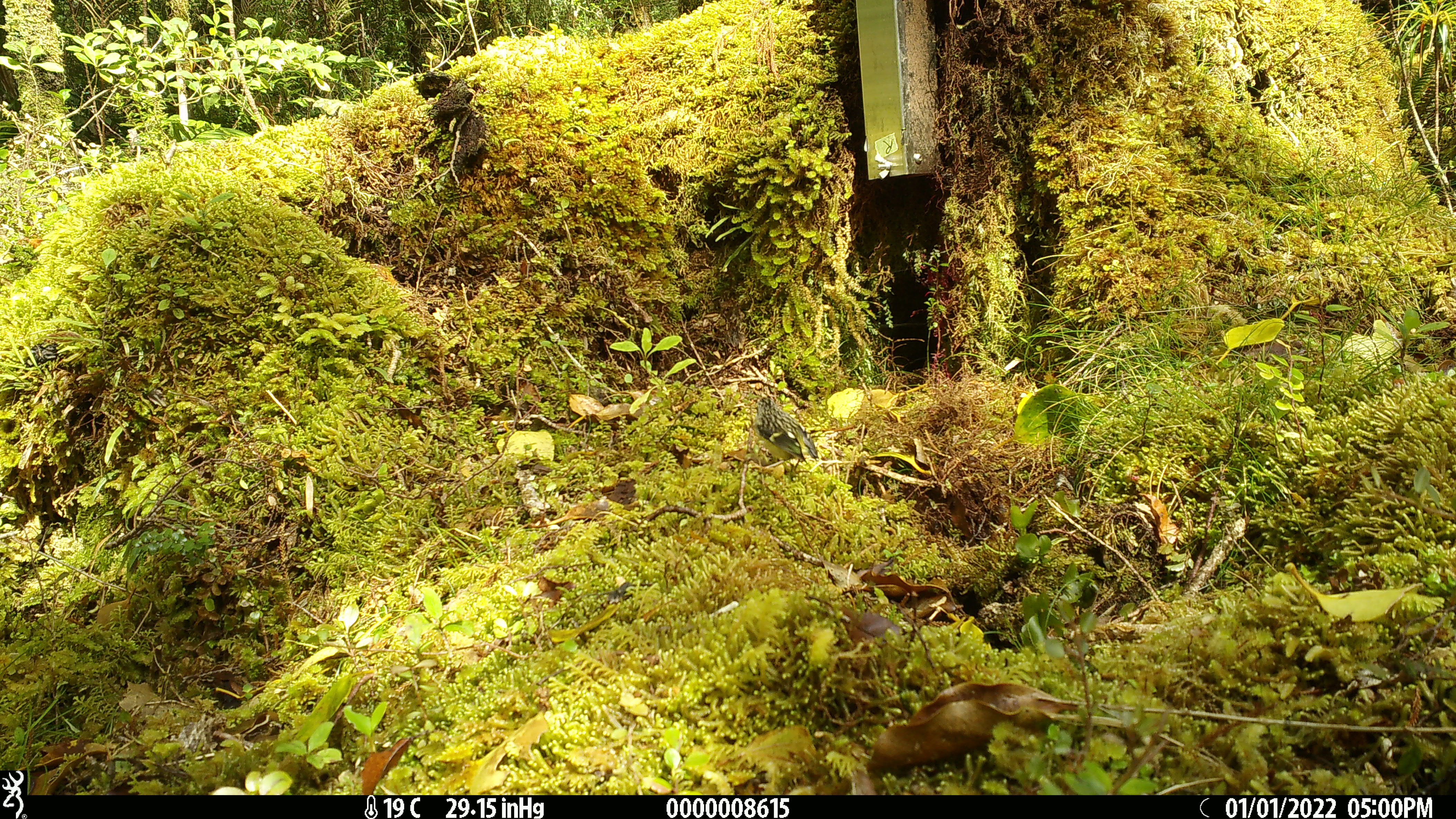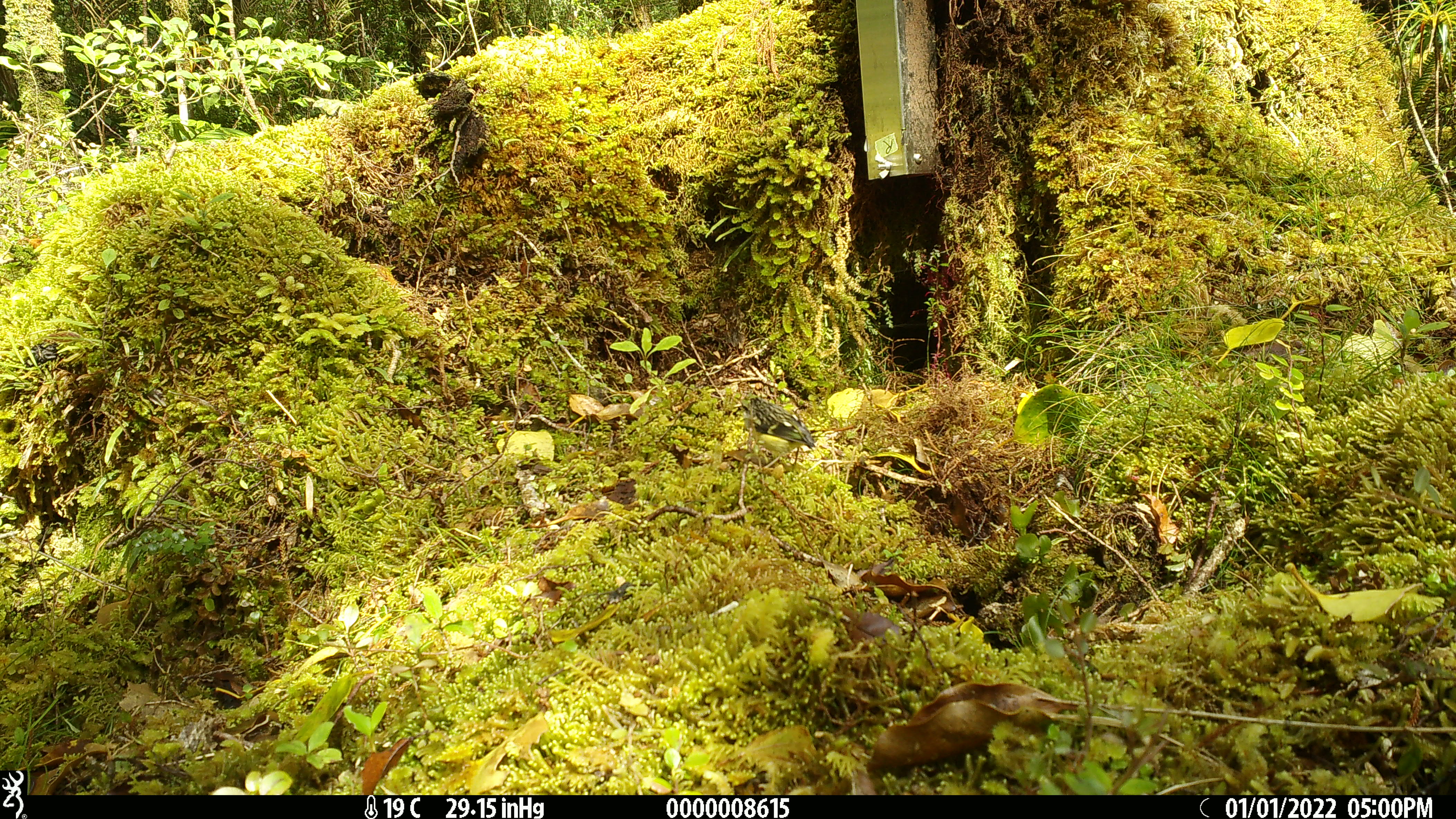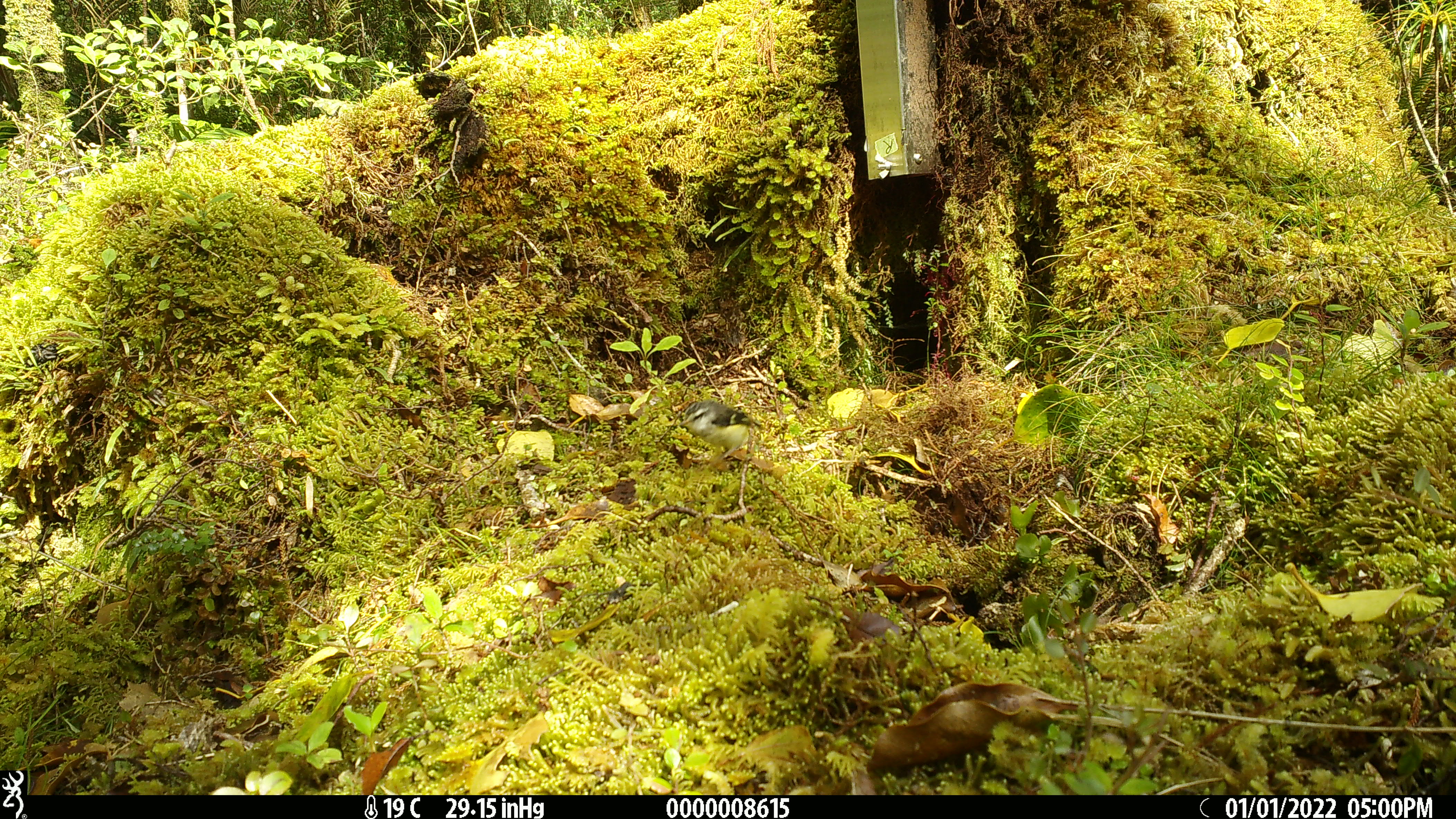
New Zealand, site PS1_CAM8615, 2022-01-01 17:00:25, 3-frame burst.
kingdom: Animalia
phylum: Chordata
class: Aves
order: Passeriformes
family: Acanthisittidae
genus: Acanthisitta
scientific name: Acanthisitta chloris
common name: rifleman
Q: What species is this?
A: Rifleman (Acanthisitta chloris).